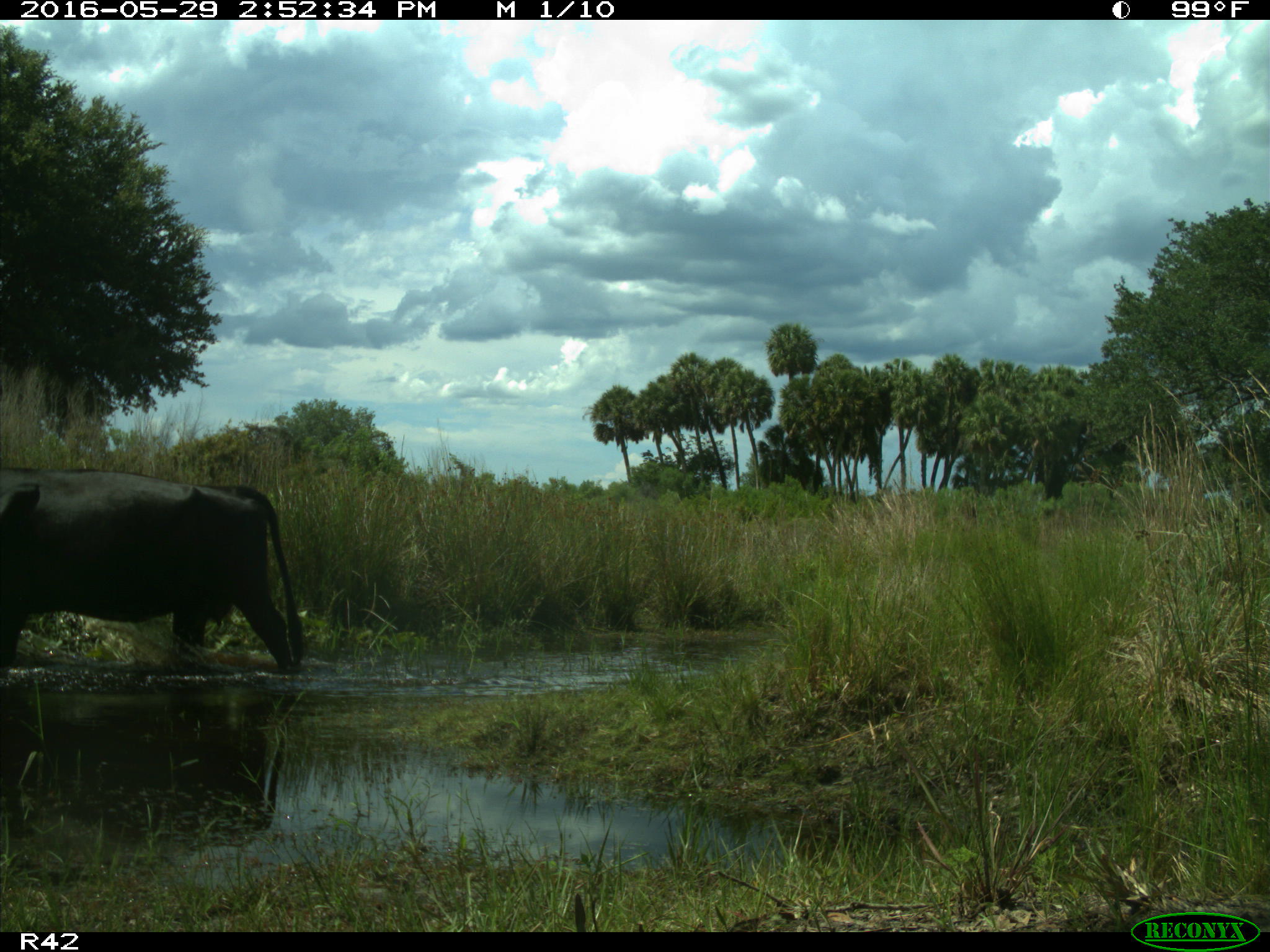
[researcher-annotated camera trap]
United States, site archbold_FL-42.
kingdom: Animalia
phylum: Chordata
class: Mammalia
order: Artiodactyla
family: Bovidae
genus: Bos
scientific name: Bos taurus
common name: domestic cow